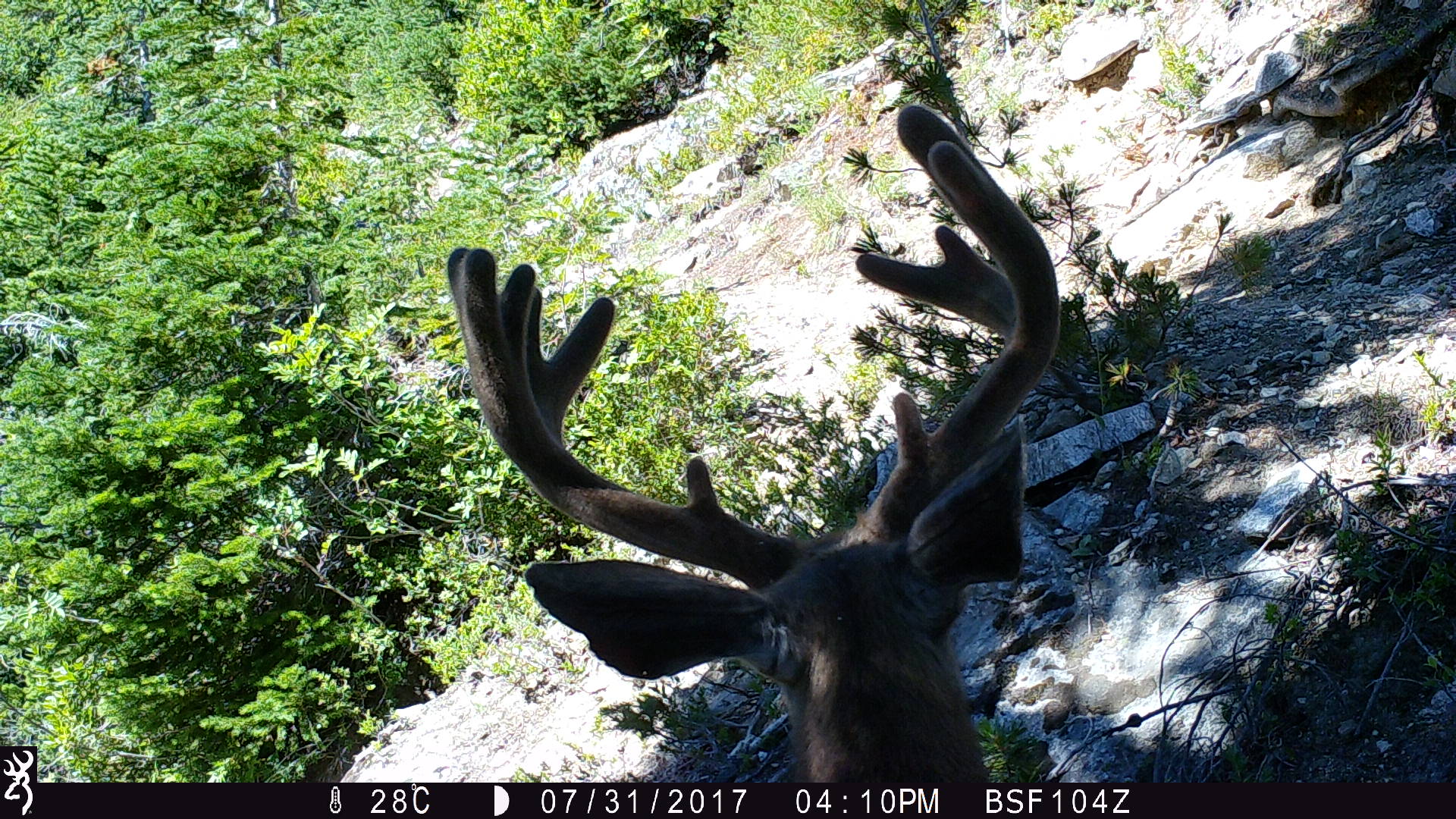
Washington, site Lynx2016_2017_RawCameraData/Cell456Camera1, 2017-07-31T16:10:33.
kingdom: Animalia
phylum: Chordata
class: Mammalia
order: Artiodactyla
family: Cervidae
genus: Odocoileus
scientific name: Odocoileus hemionus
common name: mule deer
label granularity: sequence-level